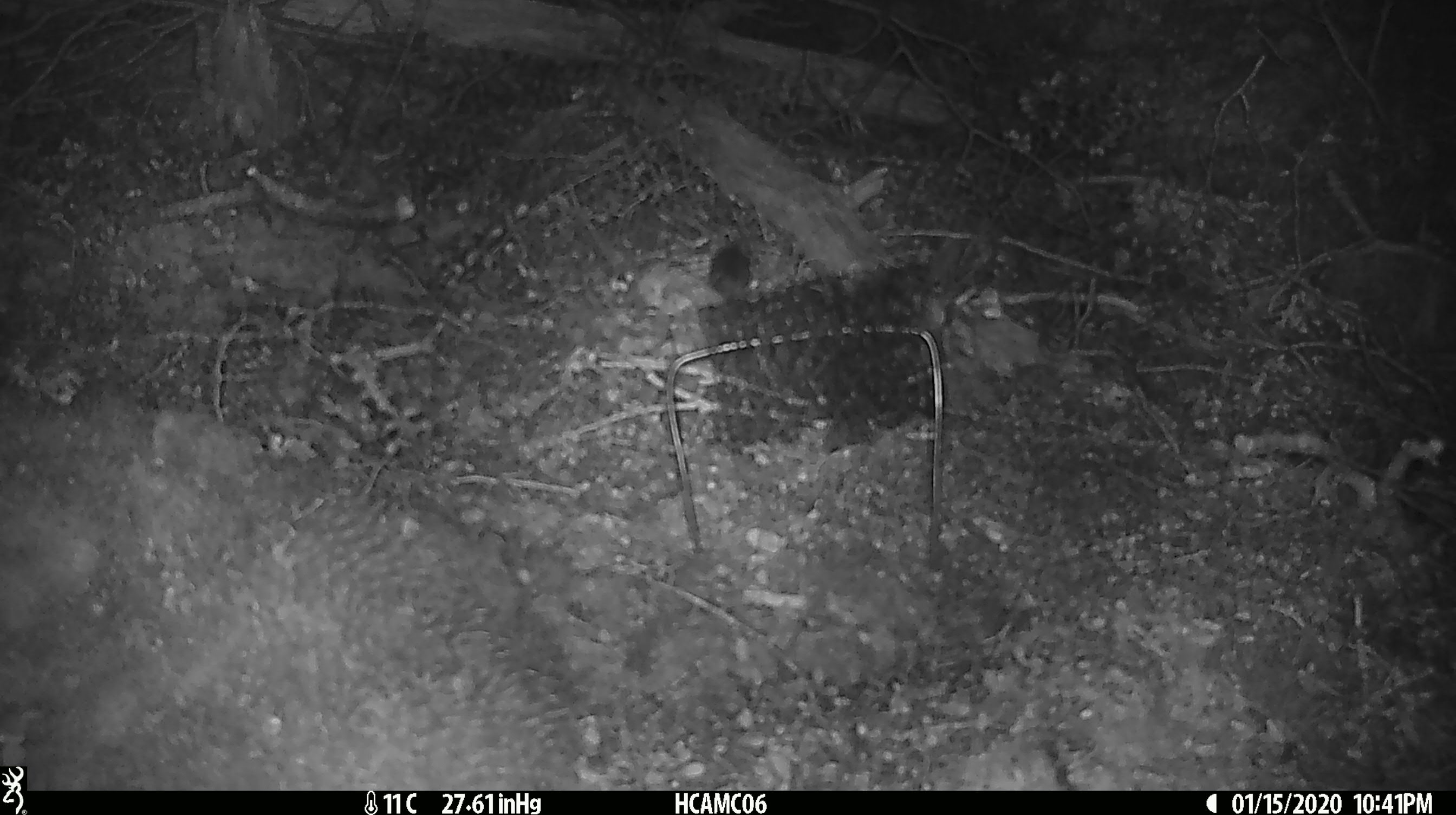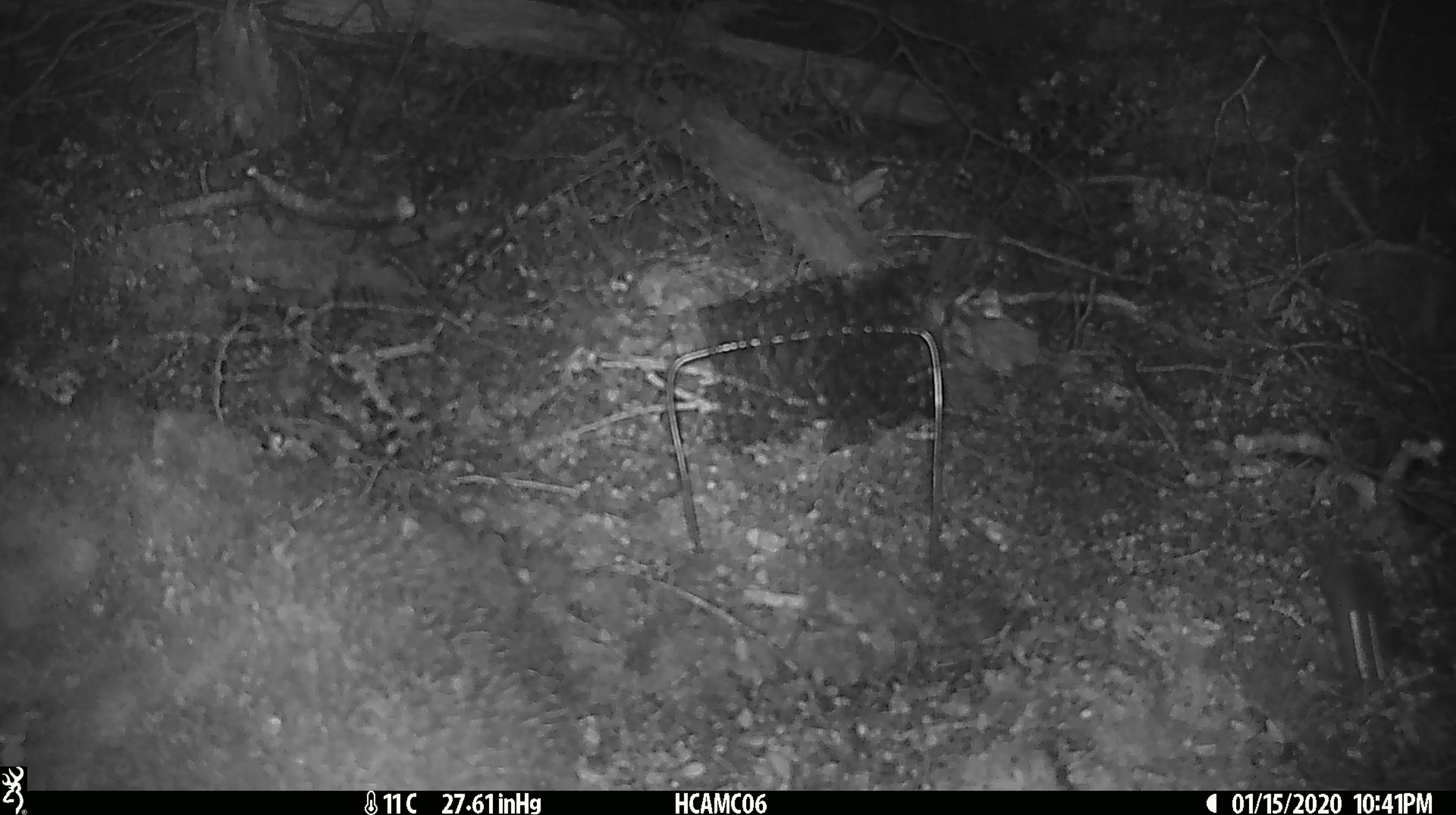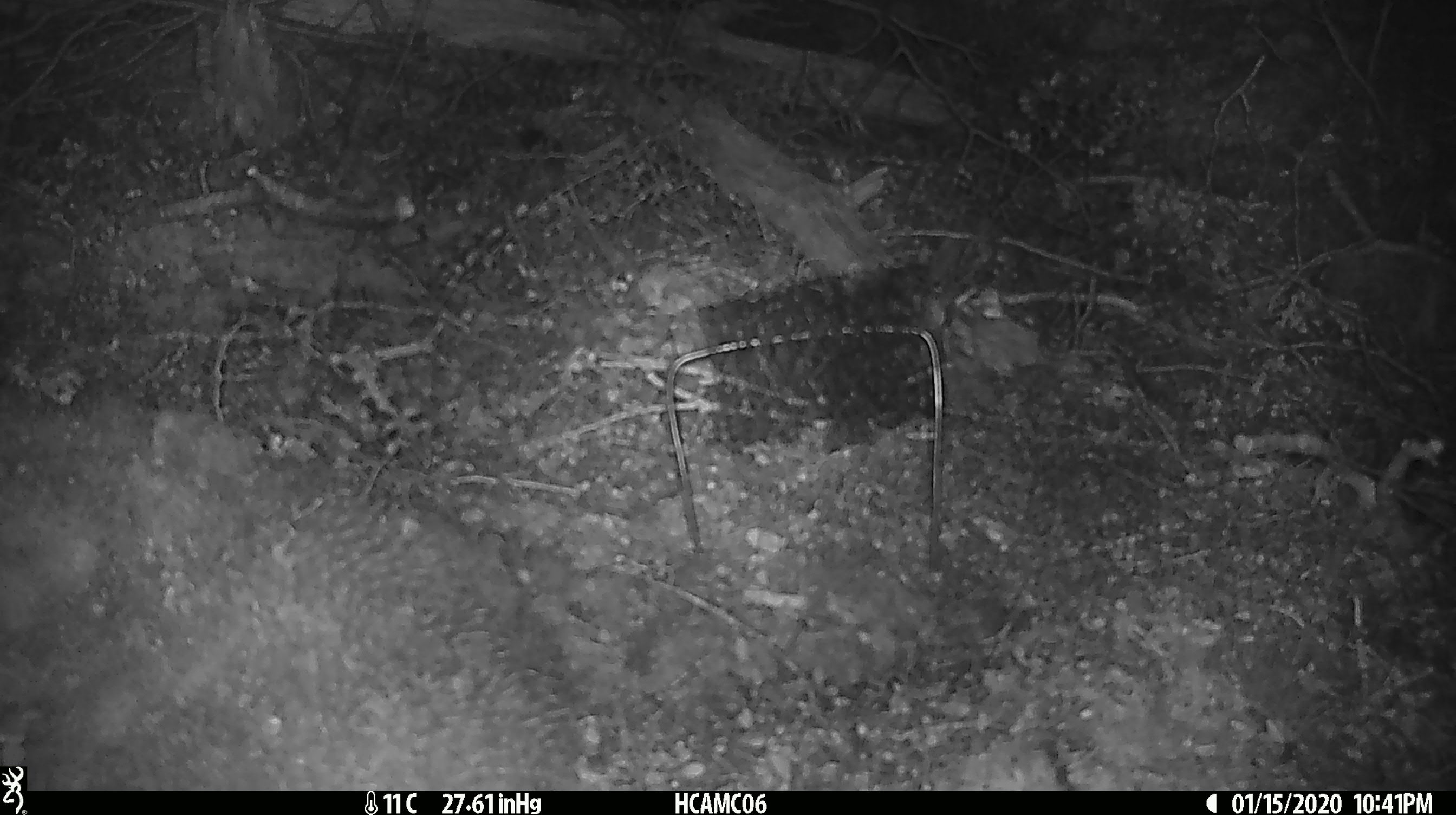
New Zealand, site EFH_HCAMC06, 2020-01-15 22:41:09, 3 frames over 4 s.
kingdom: Animalia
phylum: Chordata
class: Mammalia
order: Rodentia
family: Muridae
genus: Mus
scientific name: Mus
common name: mouse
Mouse (Mus).